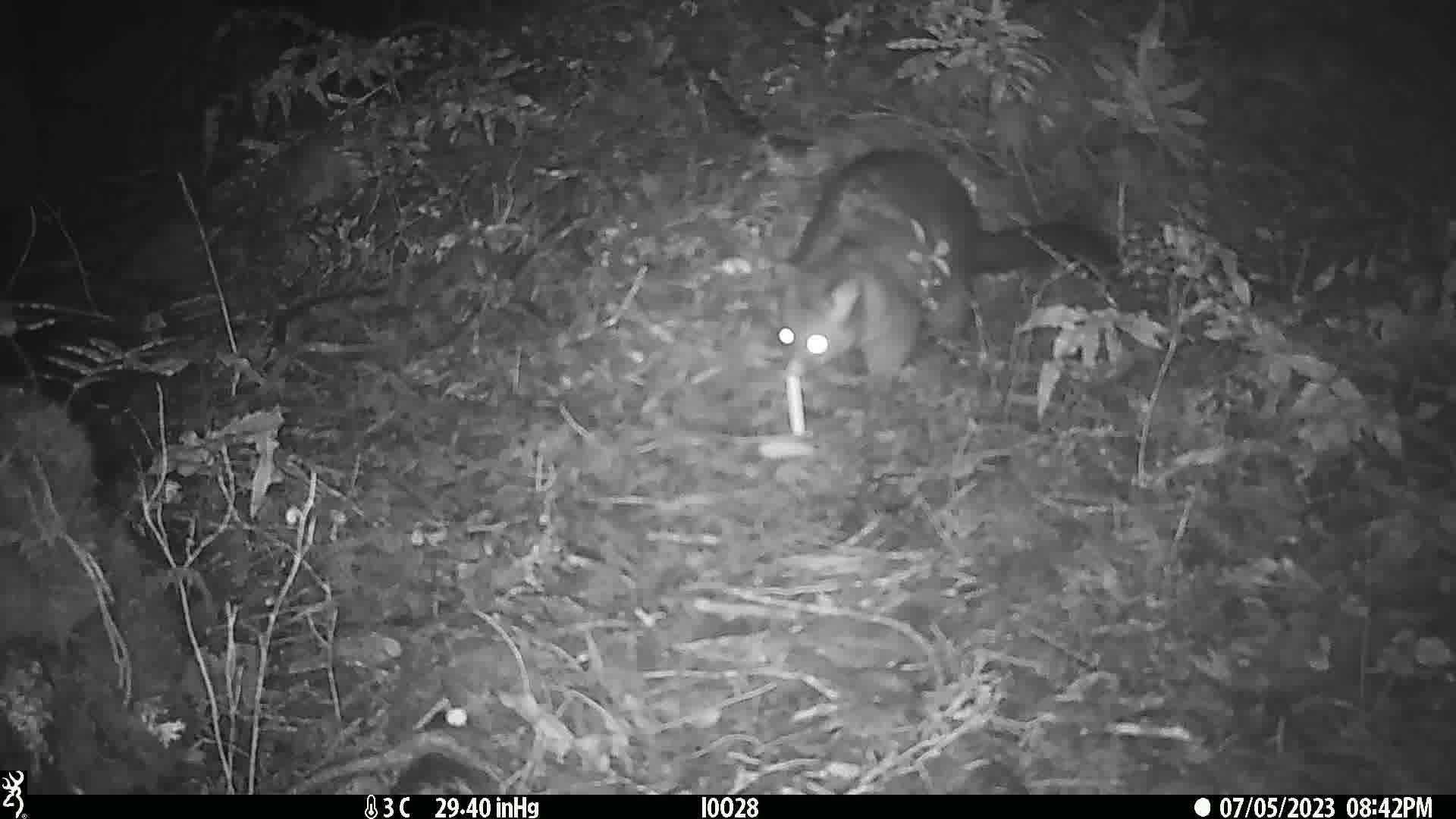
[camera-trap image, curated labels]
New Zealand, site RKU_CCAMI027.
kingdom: Animalia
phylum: Chordata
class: Mammalia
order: Diprotodontia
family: Phalangeridae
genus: Trichosurus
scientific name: Trichosurus vulpecula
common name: common brushtail possum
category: possum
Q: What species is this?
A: Possum (common brushtail possum) (Trichosurus vulpecula).